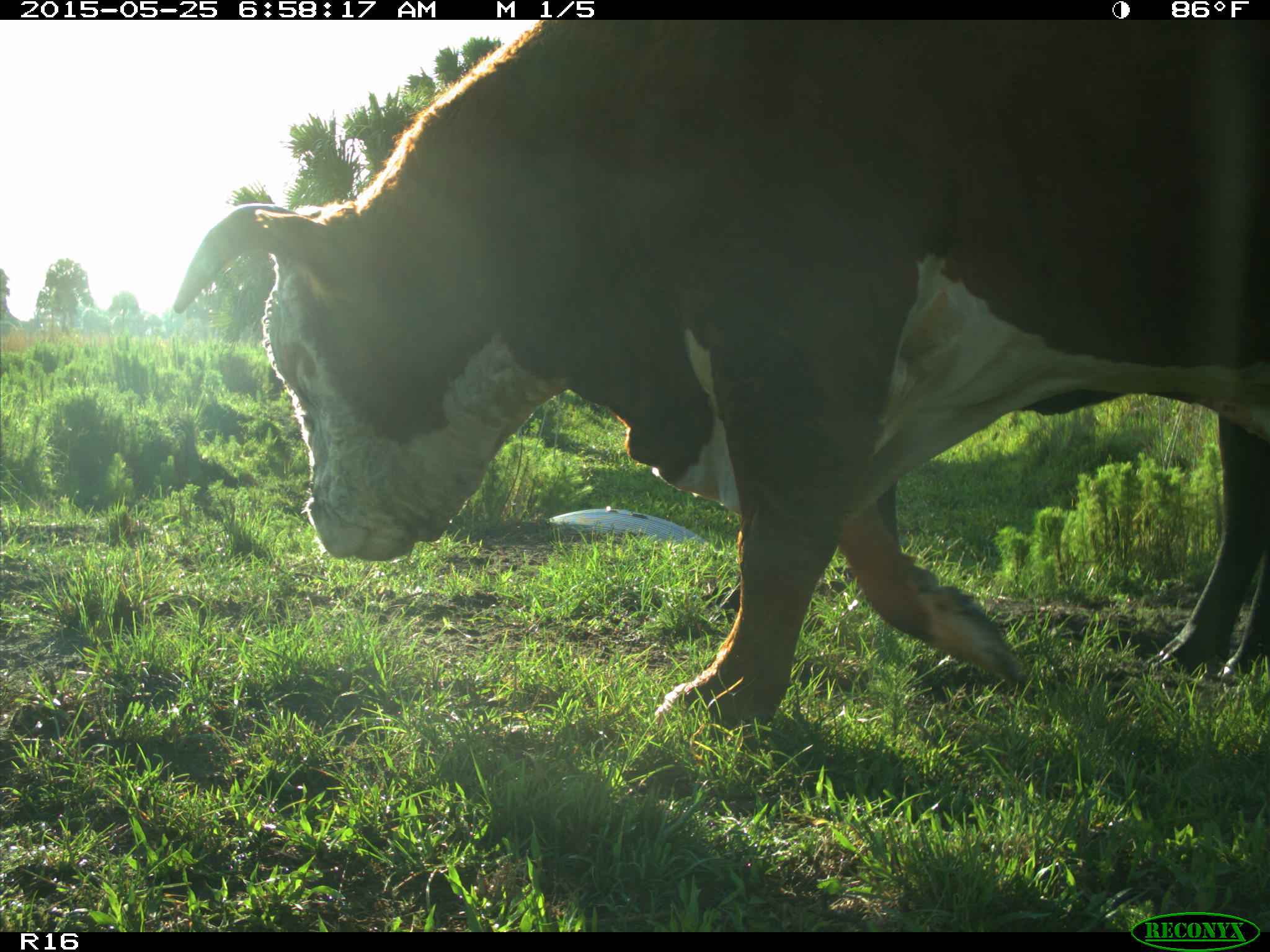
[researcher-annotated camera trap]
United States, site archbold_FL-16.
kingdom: Animalia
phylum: Chordata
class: Mammalia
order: Artiodactyla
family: Bovidae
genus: Bos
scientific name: Bos taurus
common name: domestic cow